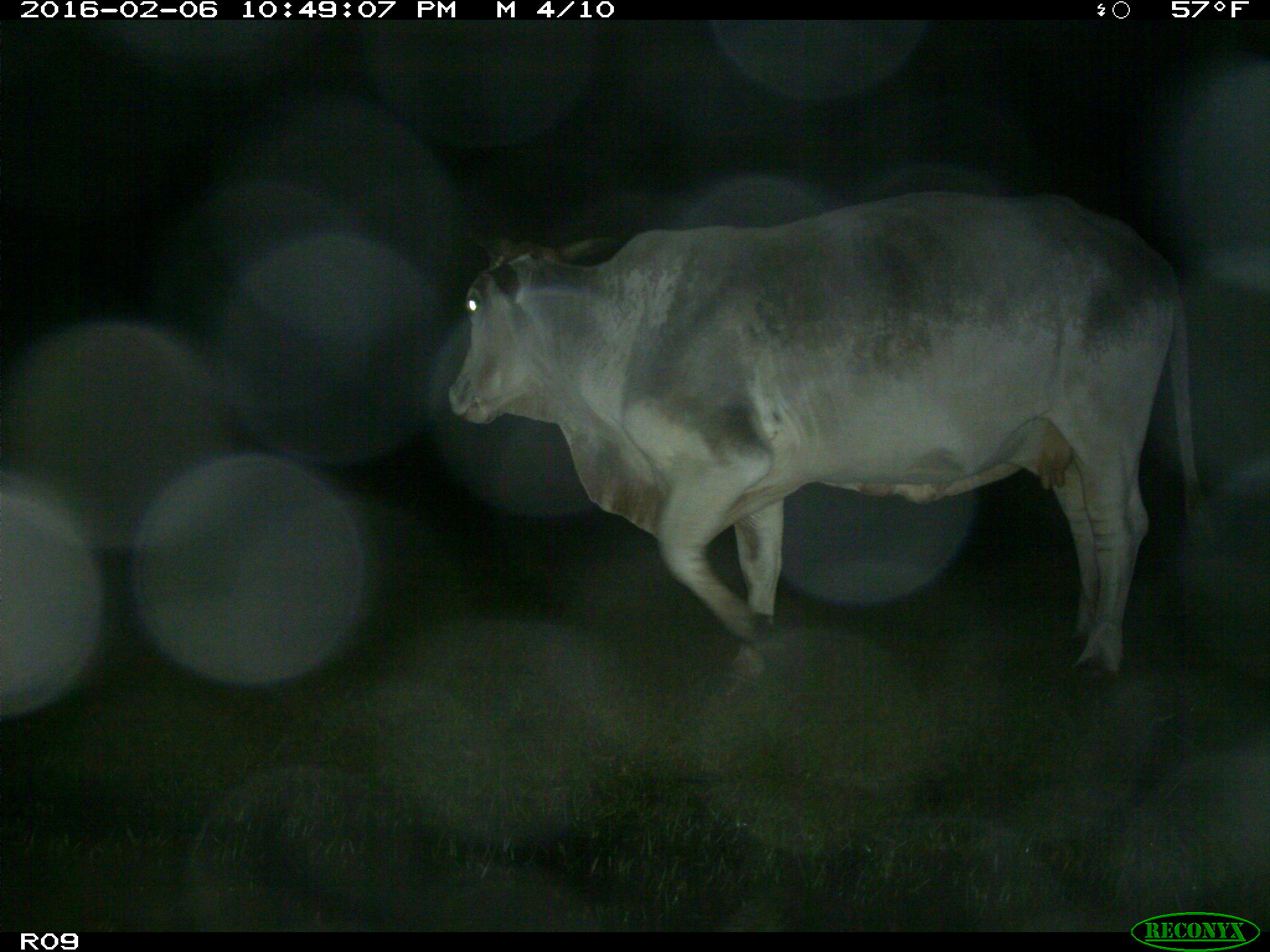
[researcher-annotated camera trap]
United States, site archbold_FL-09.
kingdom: Animalia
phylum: Chordata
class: Mammalia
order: Artiodactyla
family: Bovidae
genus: Bos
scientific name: Bos taurus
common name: domestic cow